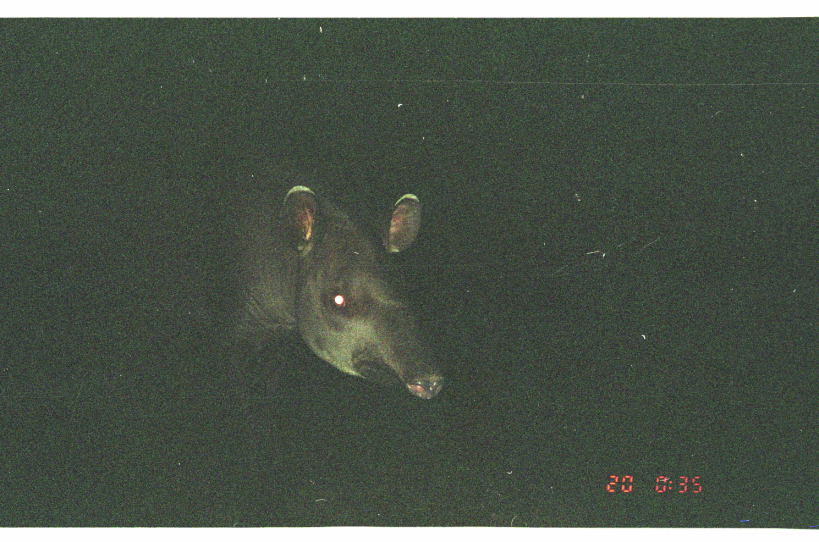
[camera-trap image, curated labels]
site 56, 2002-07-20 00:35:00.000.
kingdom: Animalia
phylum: Chordata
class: Mammalia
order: Perissodactyla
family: Tapiridae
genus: Tapirus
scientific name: Tapirus terrestris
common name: south american tapir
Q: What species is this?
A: Tapirus terrestris (south american tapir).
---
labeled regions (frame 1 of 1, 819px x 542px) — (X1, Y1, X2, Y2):
tapirus terrestris: (219, 176, 444, 400)